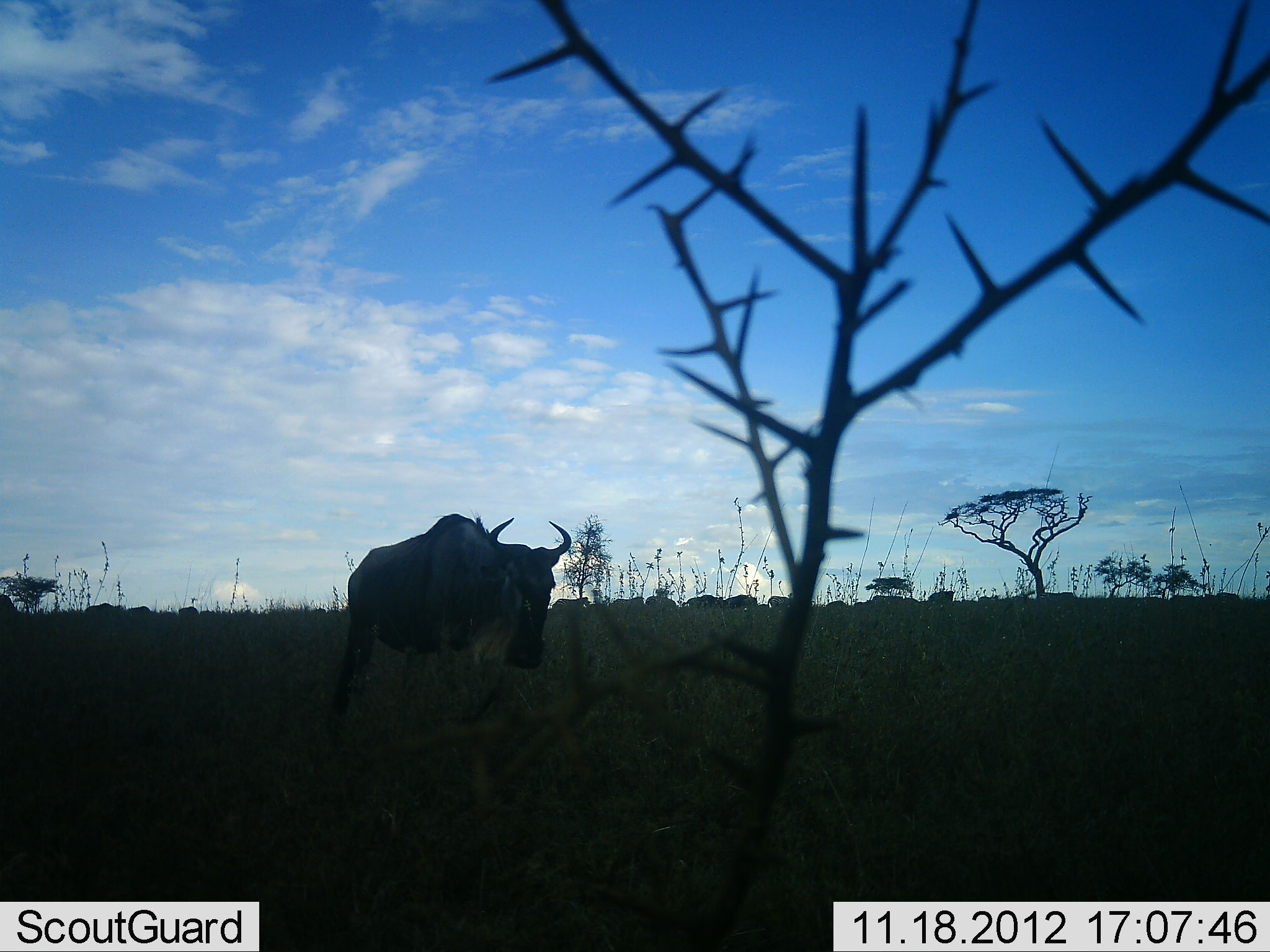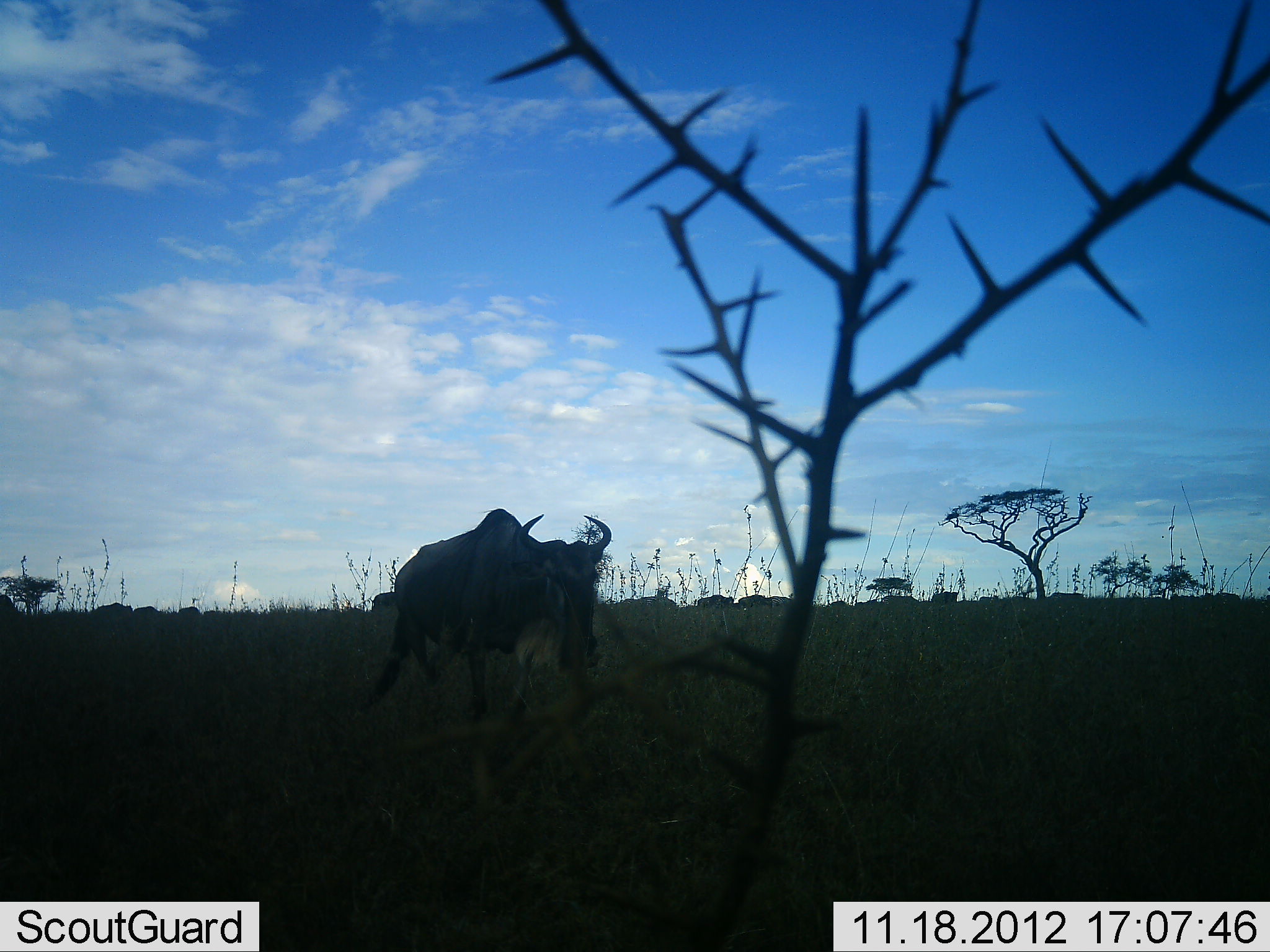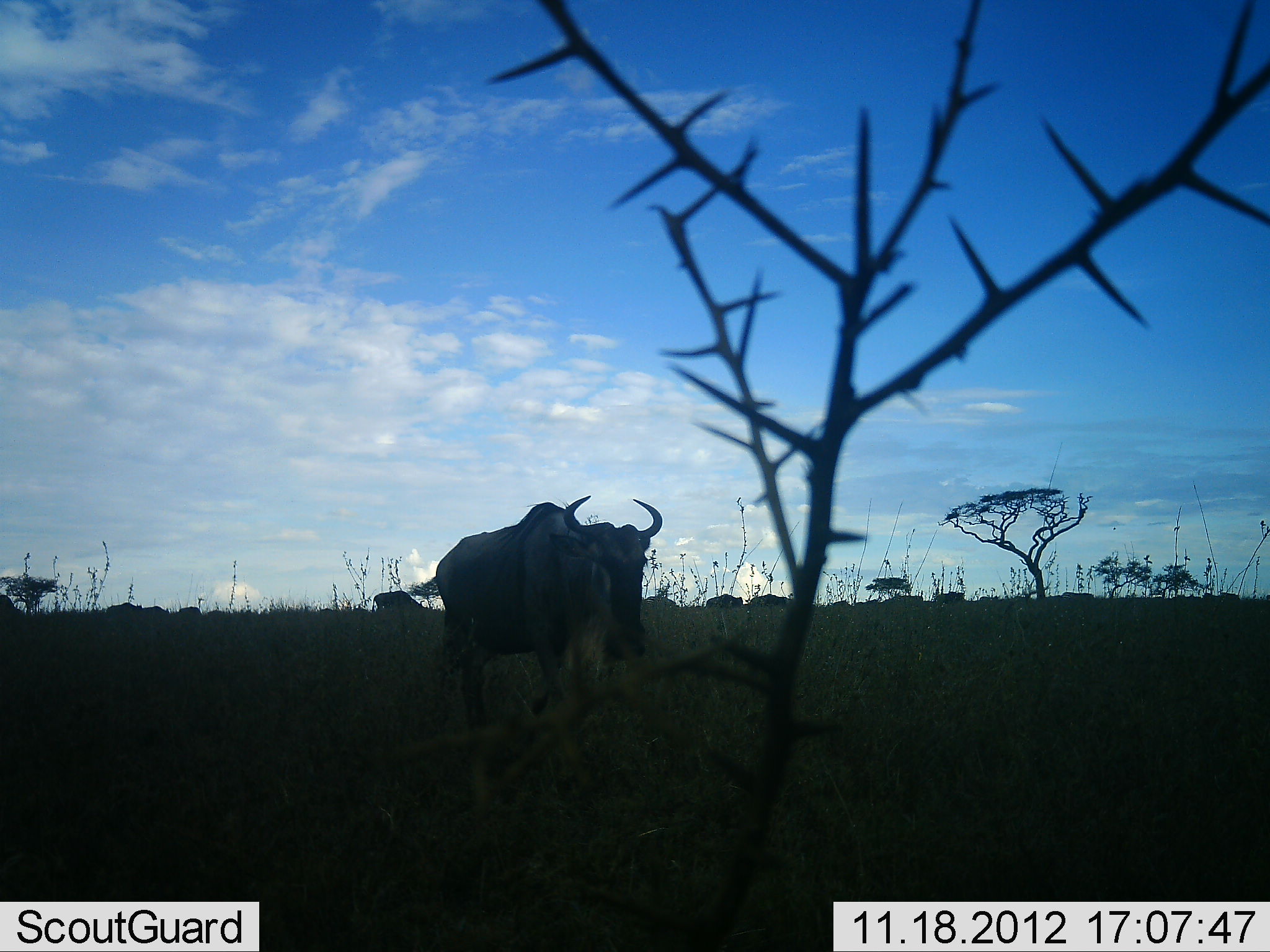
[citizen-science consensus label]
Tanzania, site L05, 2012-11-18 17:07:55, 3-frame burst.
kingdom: Animalia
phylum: Chordata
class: Mammalia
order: Artiodactyla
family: Bovidae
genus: Connochaetes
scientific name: Connochaetes taurinus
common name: blue wildebeest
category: wildebeest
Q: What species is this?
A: Wildebeest (blue wildebeest) (Connochaetes taurinus).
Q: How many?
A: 4.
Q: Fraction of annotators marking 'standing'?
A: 20%.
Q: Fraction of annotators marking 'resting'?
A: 0%.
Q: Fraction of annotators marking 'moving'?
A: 80%.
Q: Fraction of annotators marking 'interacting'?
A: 0%.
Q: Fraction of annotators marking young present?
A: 0%.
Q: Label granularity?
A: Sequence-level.